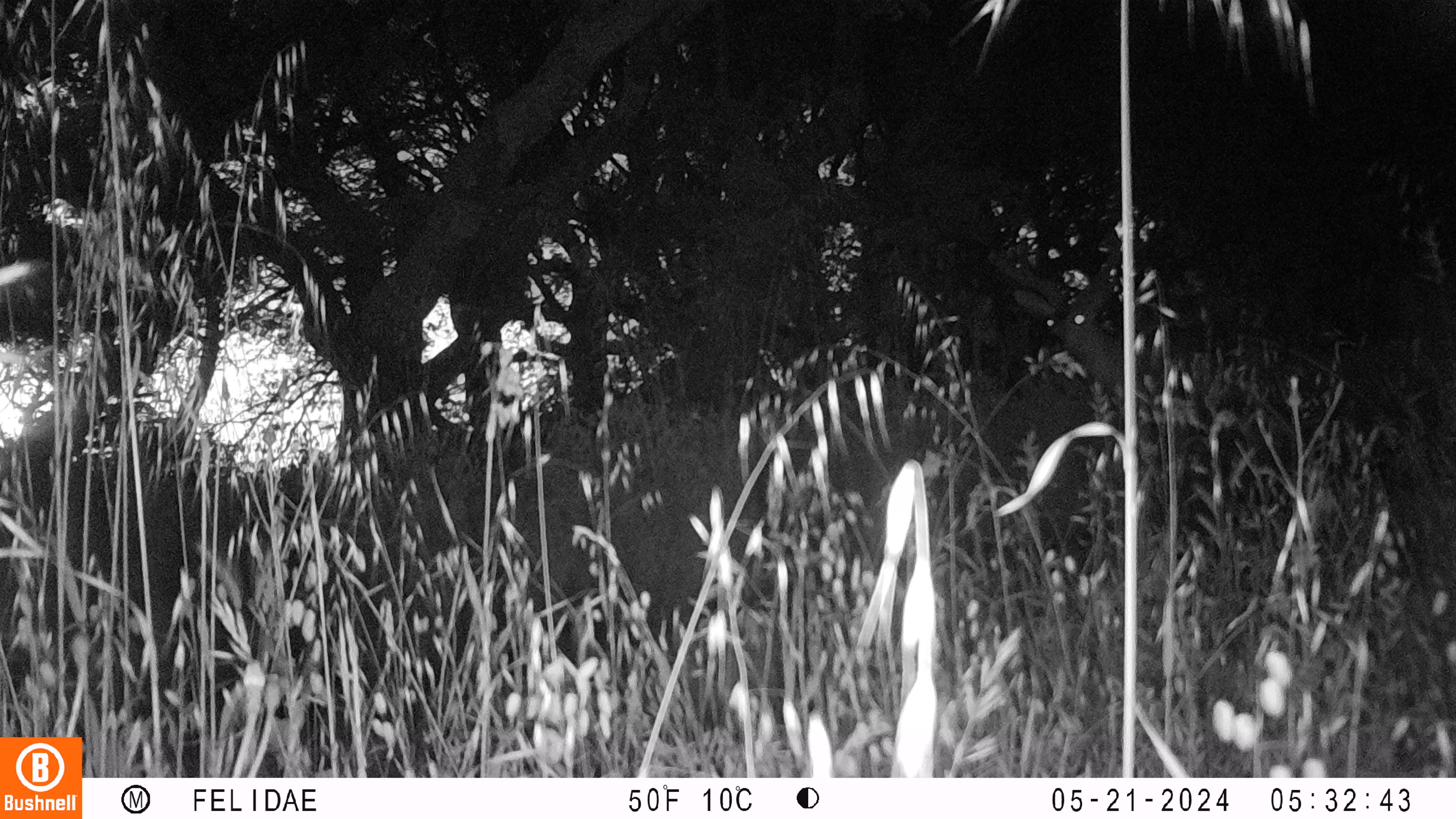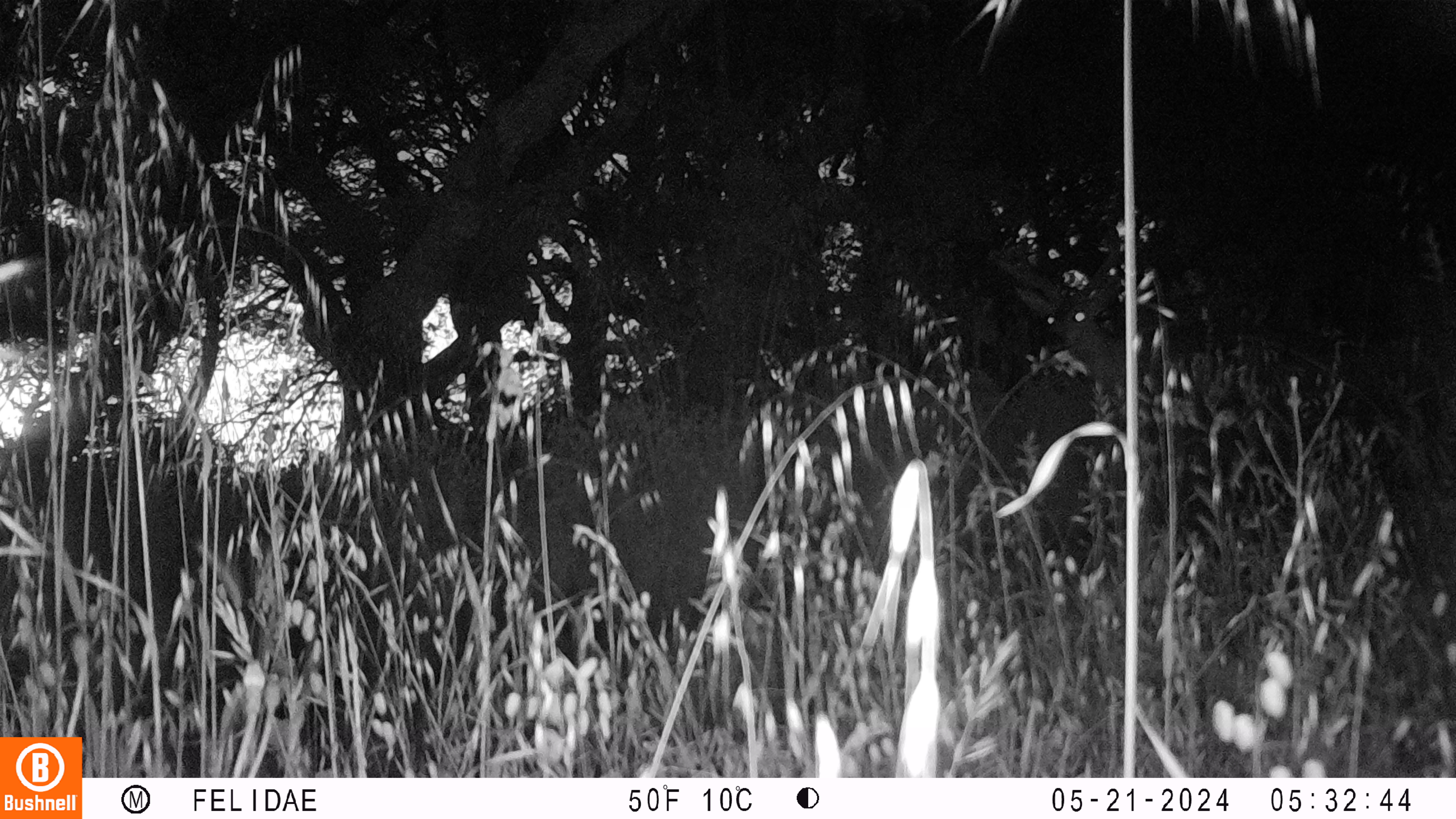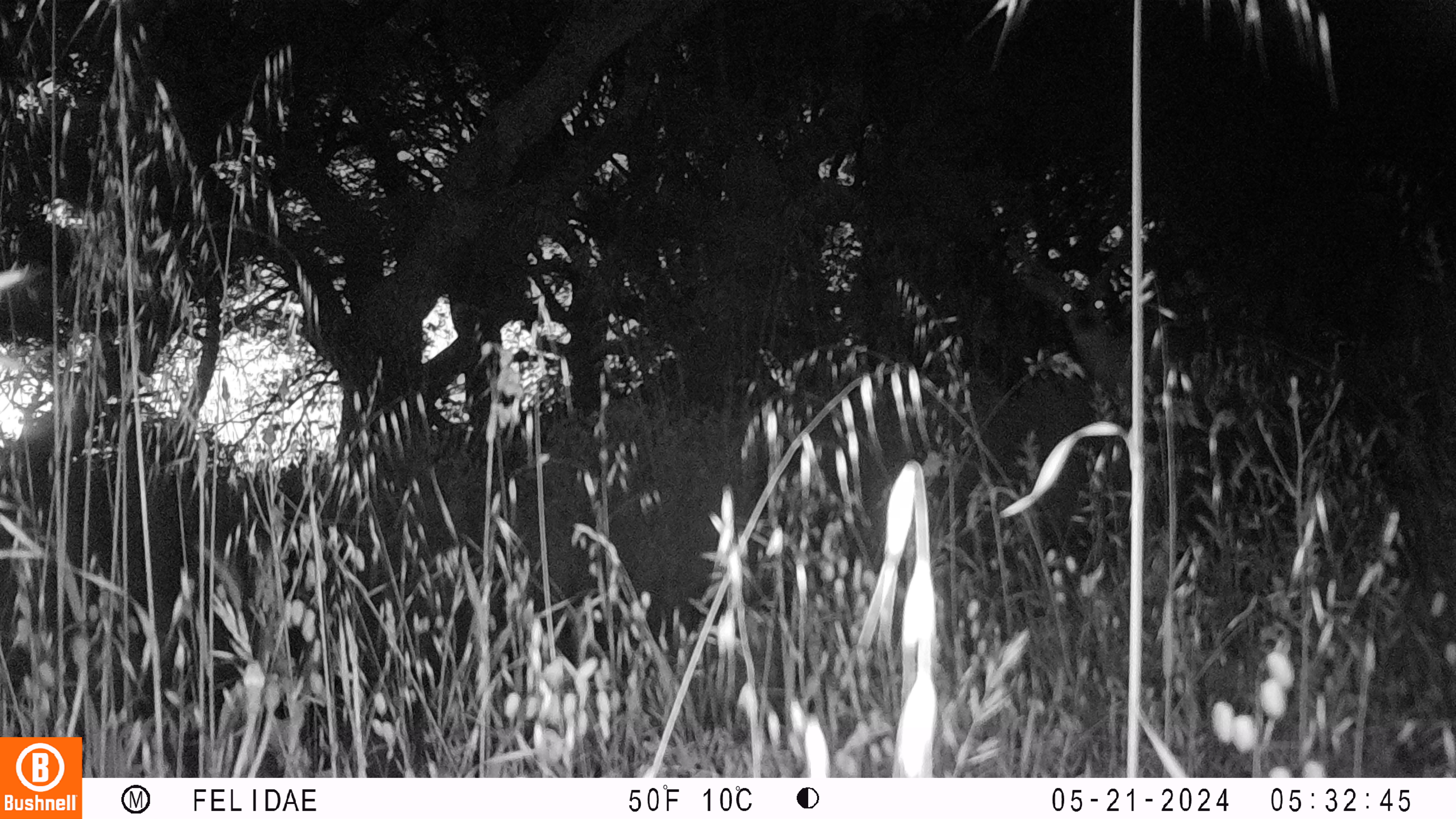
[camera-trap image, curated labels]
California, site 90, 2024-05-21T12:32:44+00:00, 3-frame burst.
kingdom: Animalia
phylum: Chordata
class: Mammalia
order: Artiodactyla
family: Cervidae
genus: Odocoileus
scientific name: Odocoileus hemionus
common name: mule deer